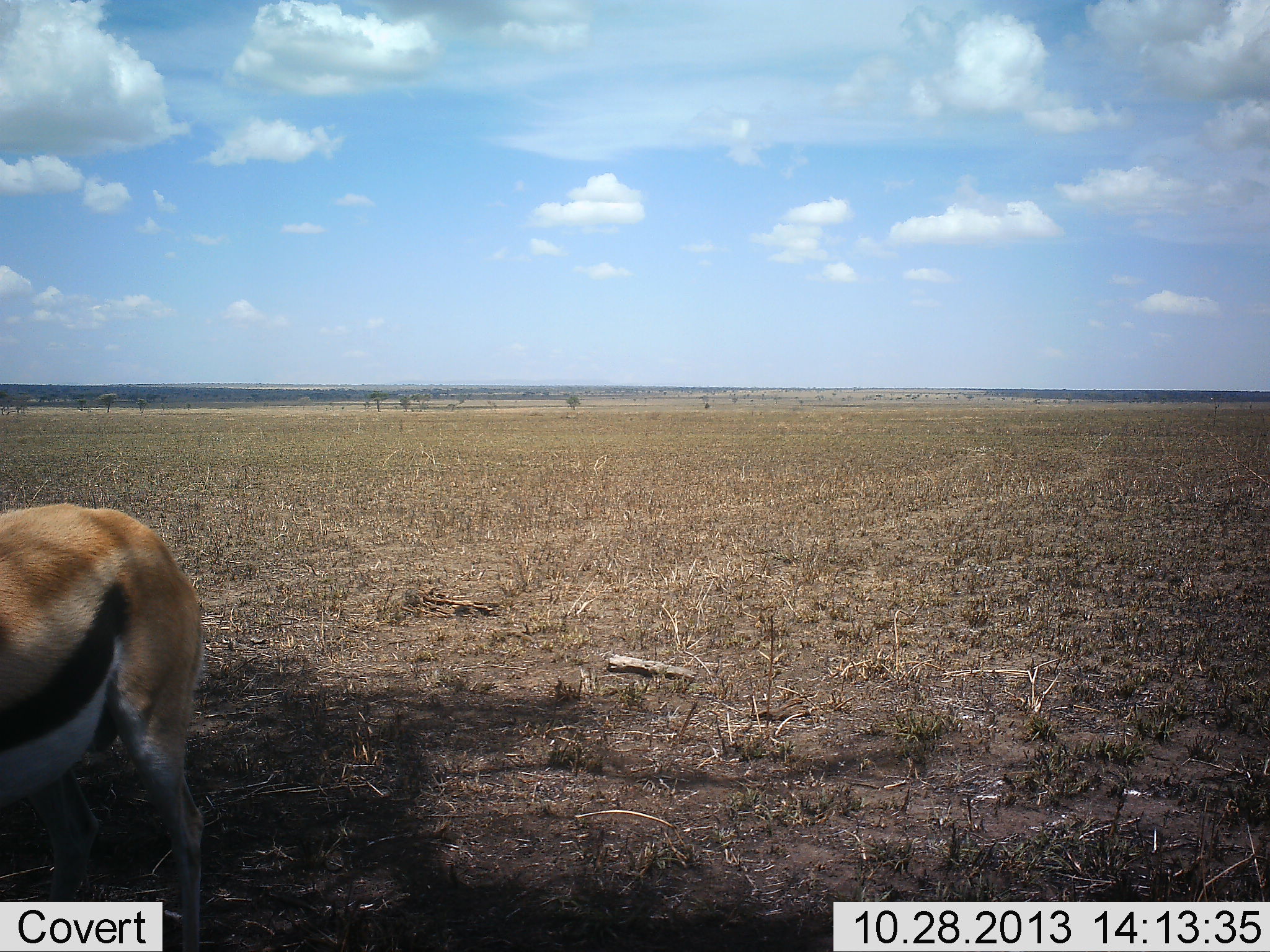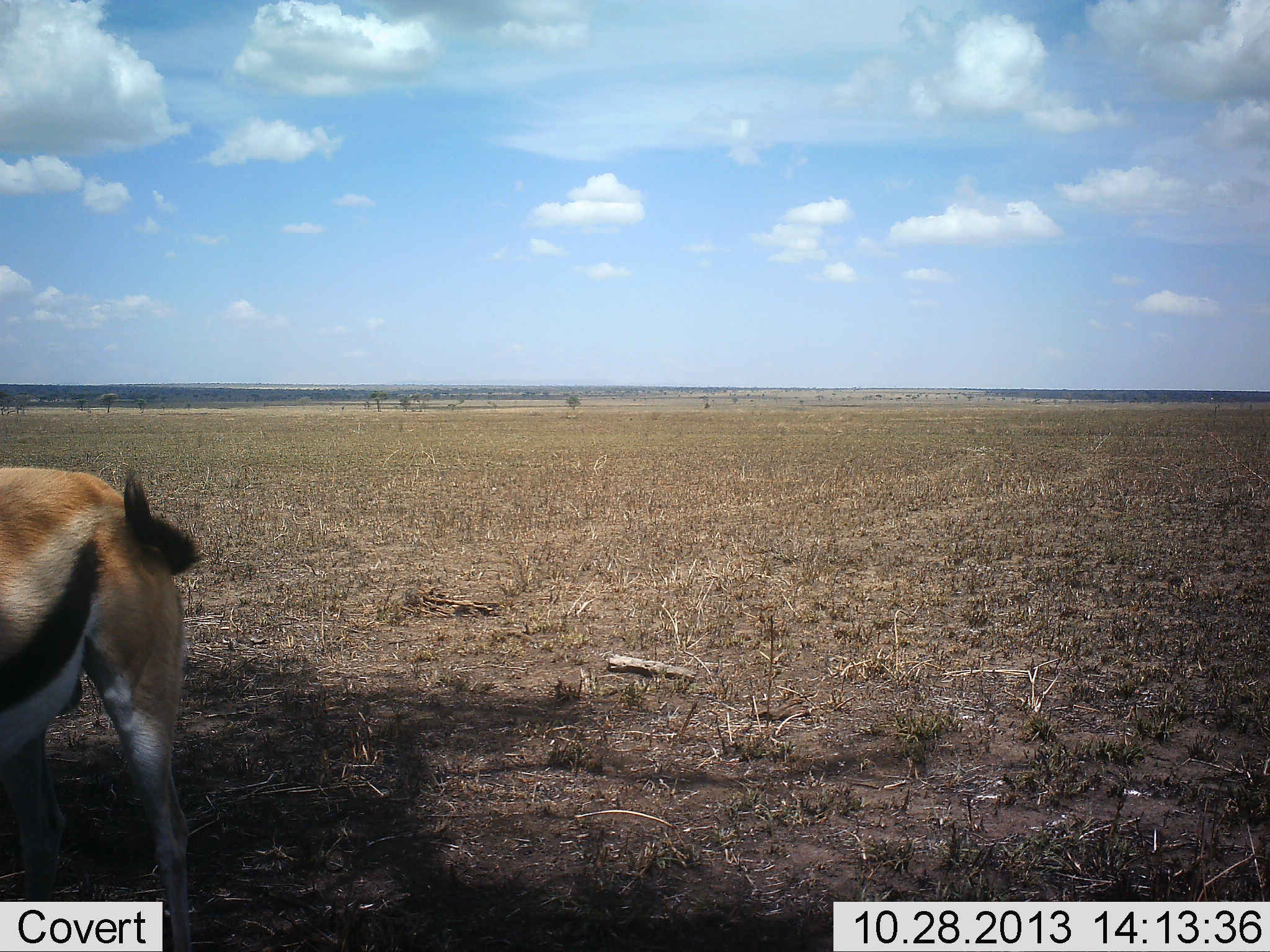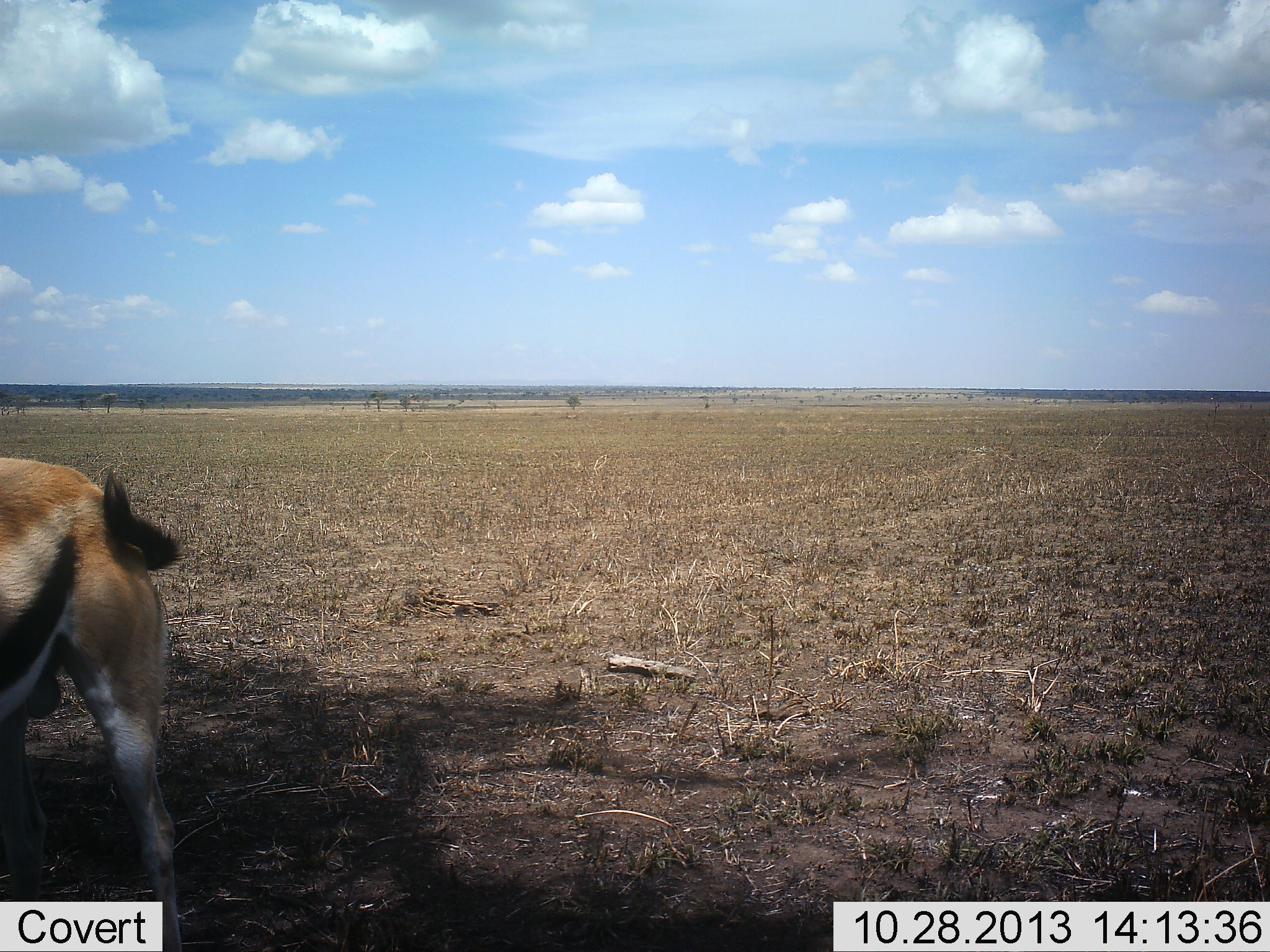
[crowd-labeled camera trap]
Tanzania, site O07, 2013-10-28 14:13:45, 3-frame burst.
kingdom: Animalia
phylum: Chordata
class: Mammalia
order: Artiodactyla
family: Bovidae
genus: Eudorcas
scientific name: Eudorcas thomsonii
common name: thomson's gazelle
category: gazellethomsons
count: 1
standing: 100%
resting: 0%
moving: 0%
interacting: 0%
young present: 0%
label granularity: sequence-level